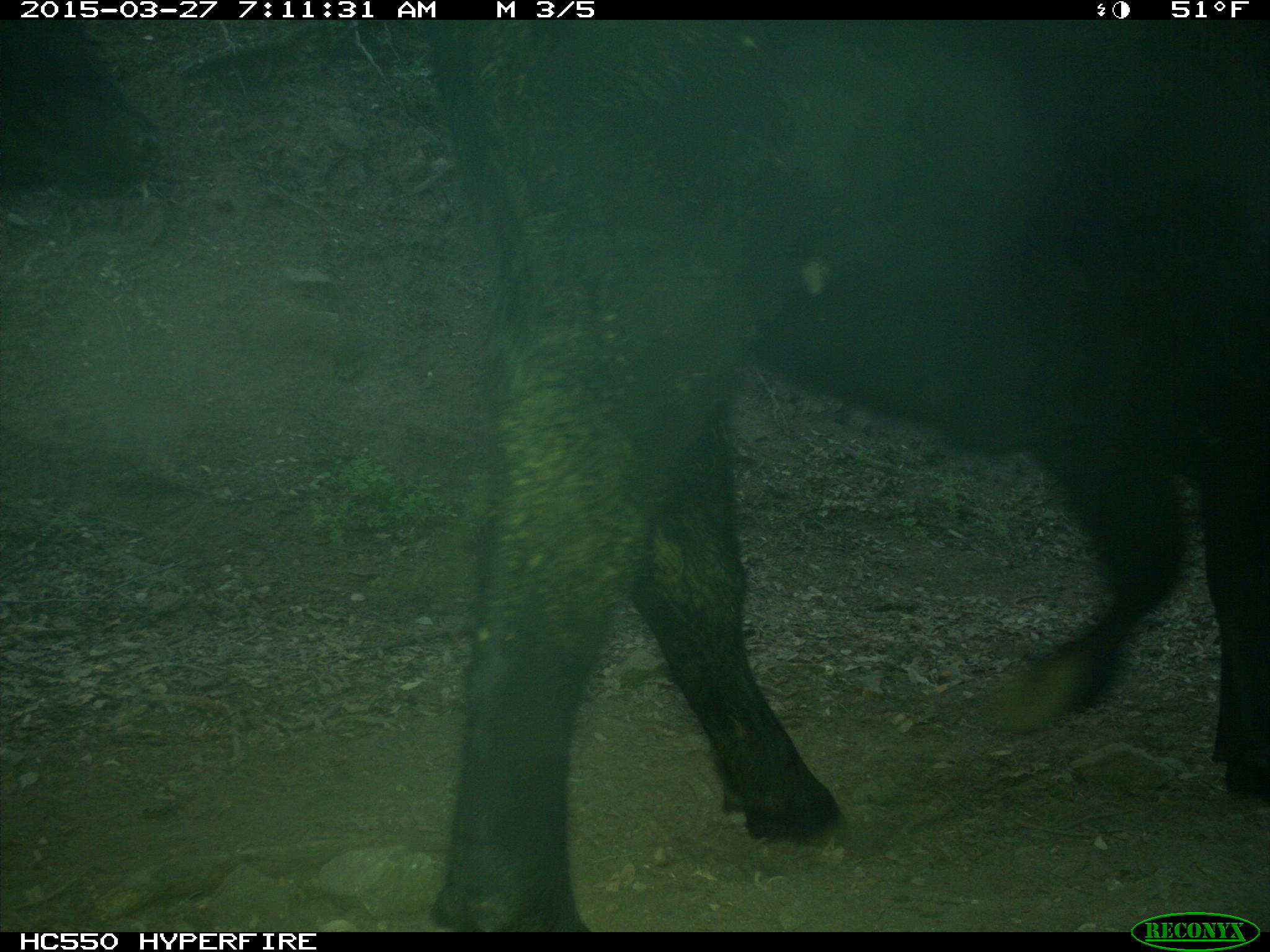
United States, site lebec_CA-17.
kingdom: Animalia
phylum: Chordata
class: Mammalia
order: Artiodactyla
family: Bovidae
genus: Bos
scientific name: Bos taurus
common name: domestic cow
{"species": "Bos taurus (domestic cow)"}